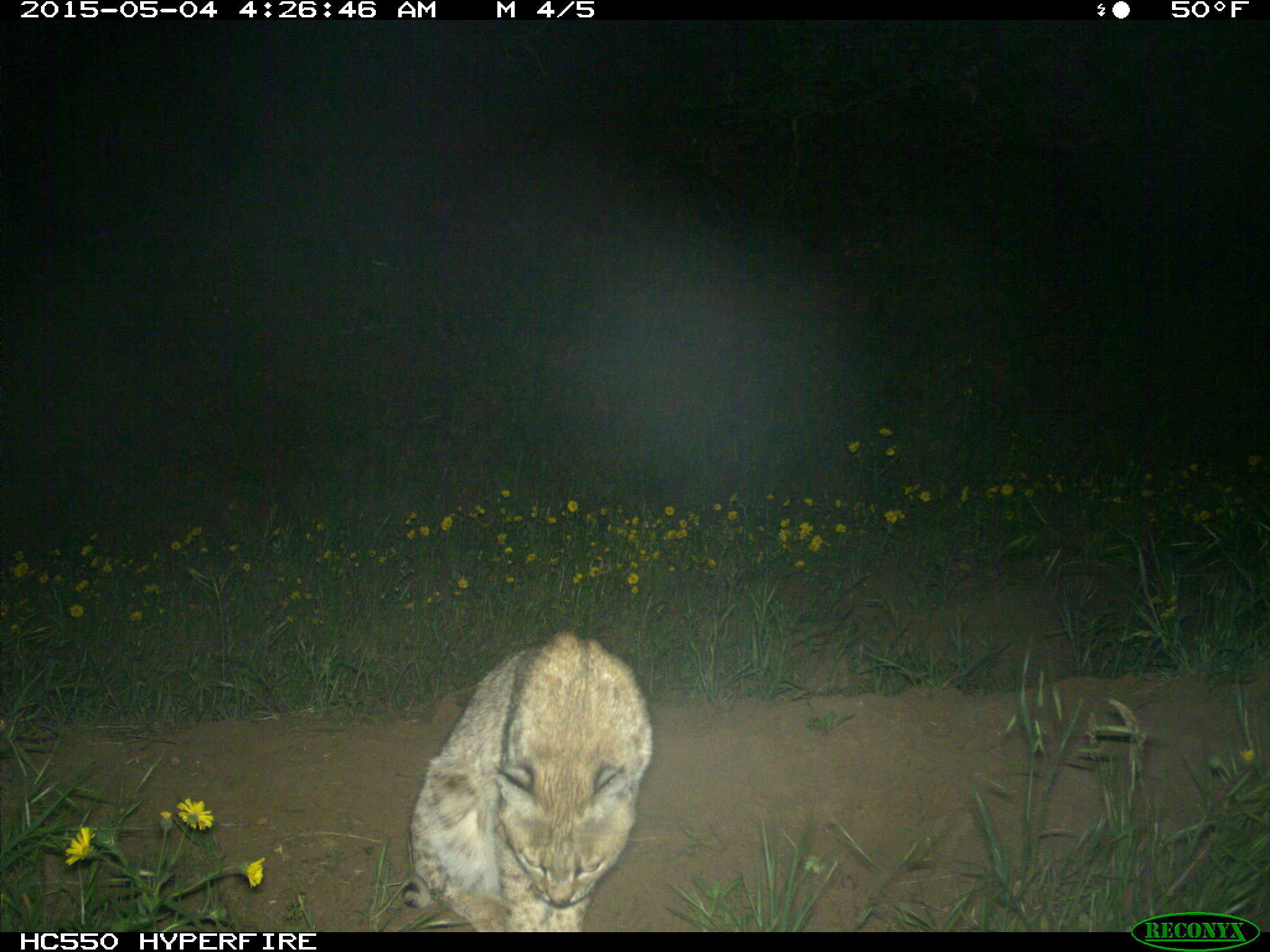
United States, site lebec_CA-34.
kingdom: Animalia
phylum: Chordata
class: Mammalia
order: Carnivora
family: Felidae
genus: Lynx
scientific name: Lynx rufus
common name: bobcat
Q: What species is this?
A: Lynx rufus (bobcat).